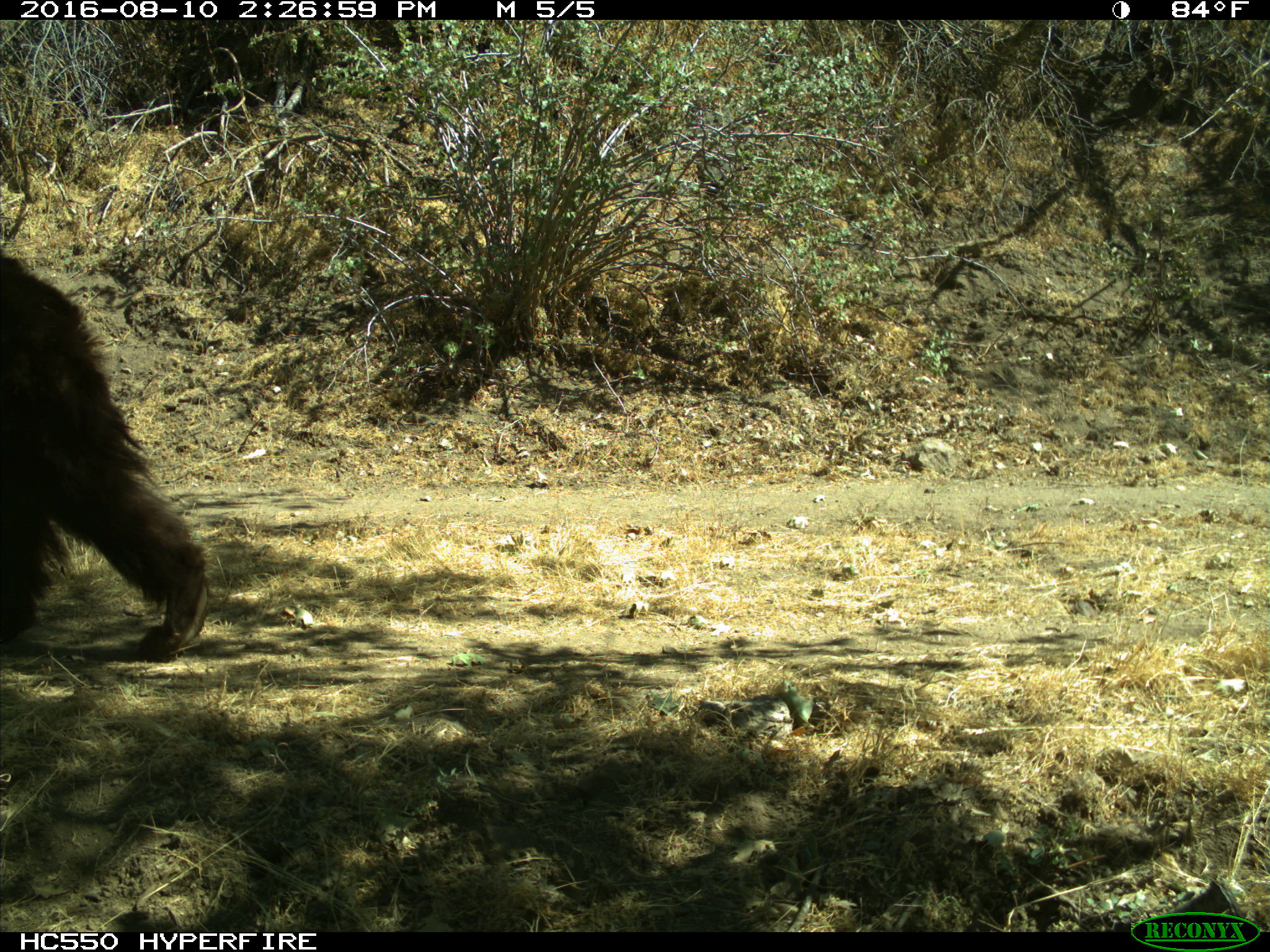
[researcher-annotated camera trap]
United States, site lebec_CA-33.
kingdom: Animalia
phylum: Chordata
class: Mammalia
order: Carnivora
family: Ursidae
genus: Ursus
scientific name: Ursus americanus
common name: american black bear